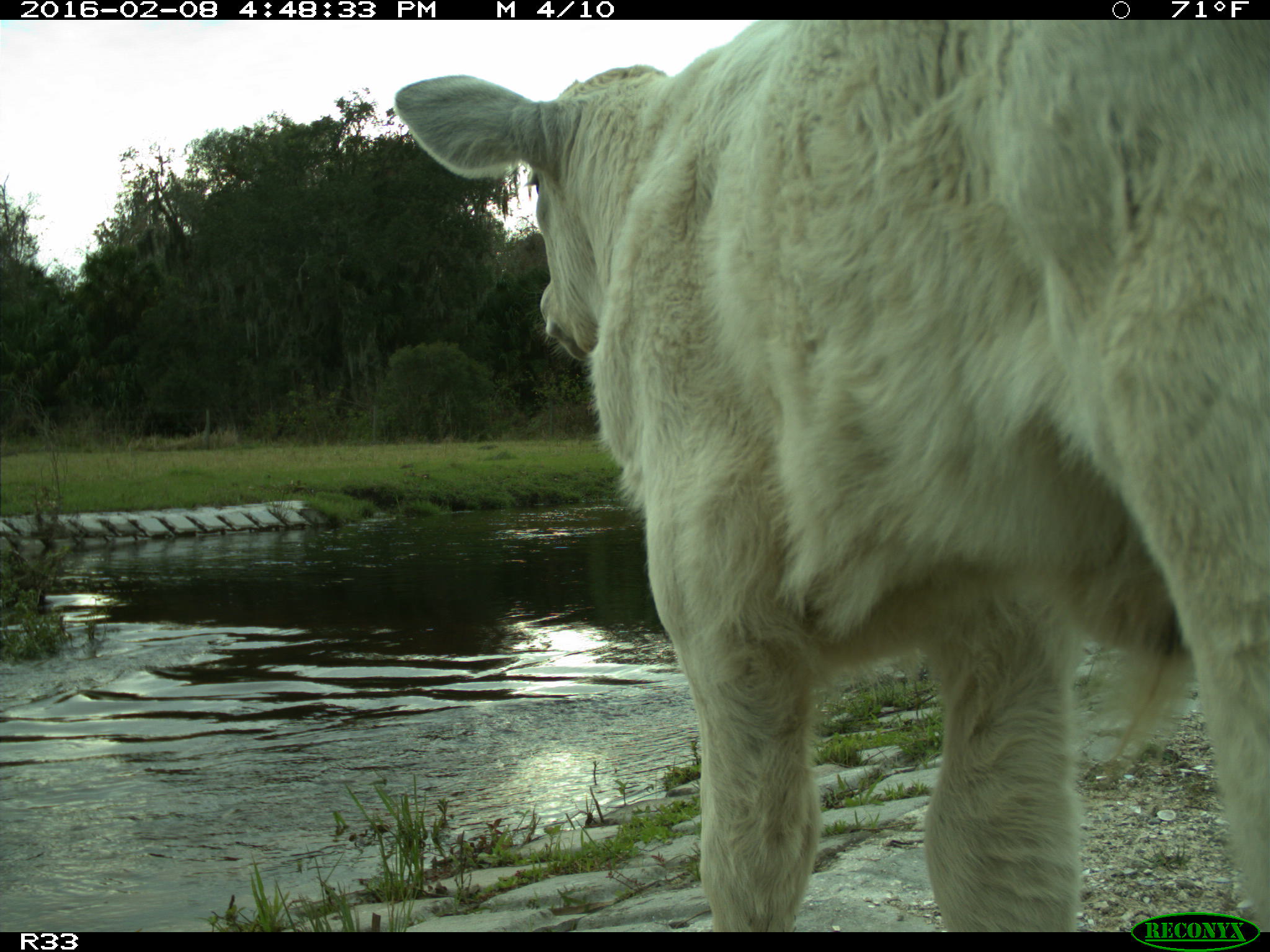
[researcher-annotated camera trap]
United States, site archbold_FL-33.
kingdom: Animalia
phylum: Chordata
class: Mammalia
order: Artiodactyla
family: Bovidae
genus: Bos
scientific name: Bos taurus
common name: domestic cow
Bos taurus (domestic cow).